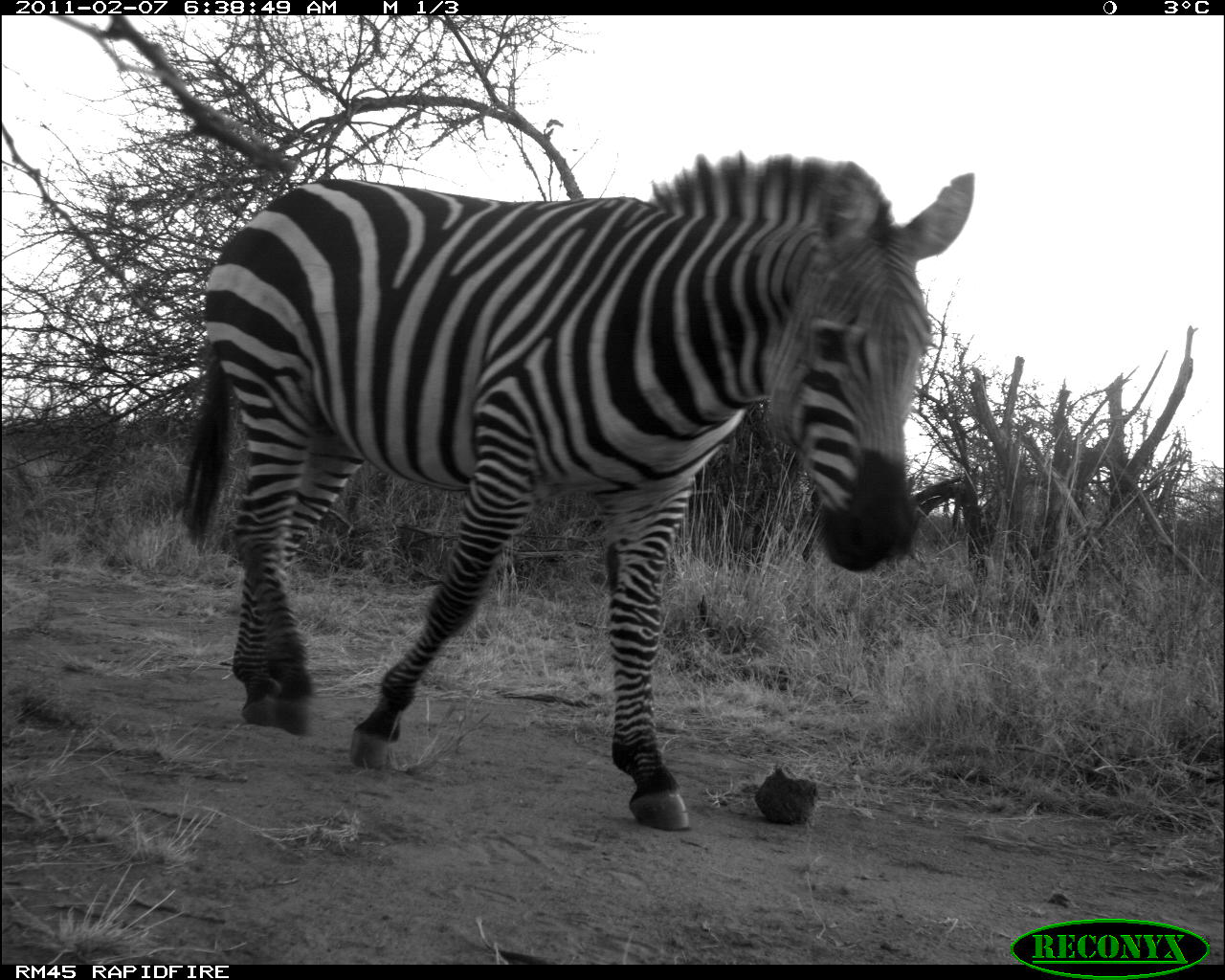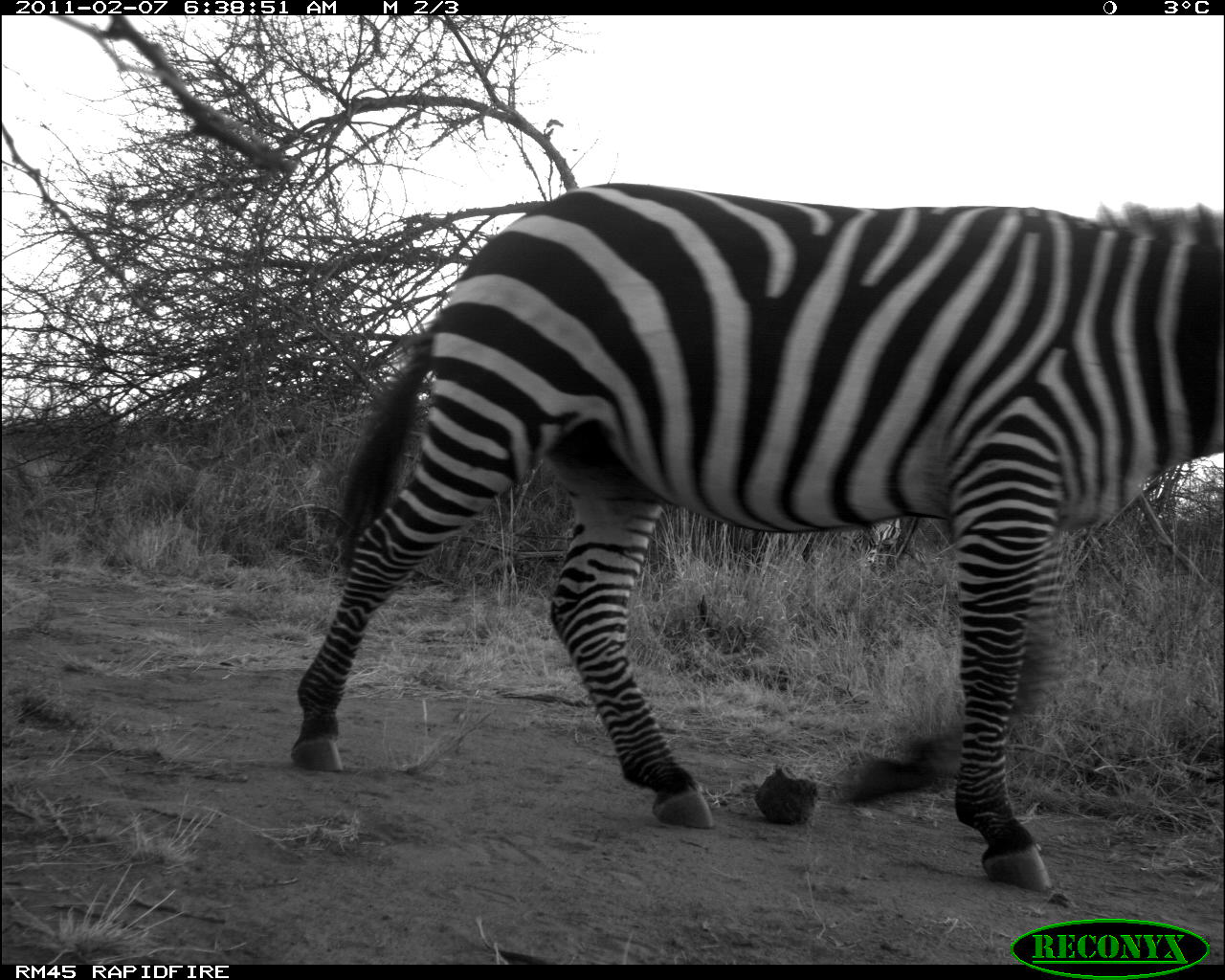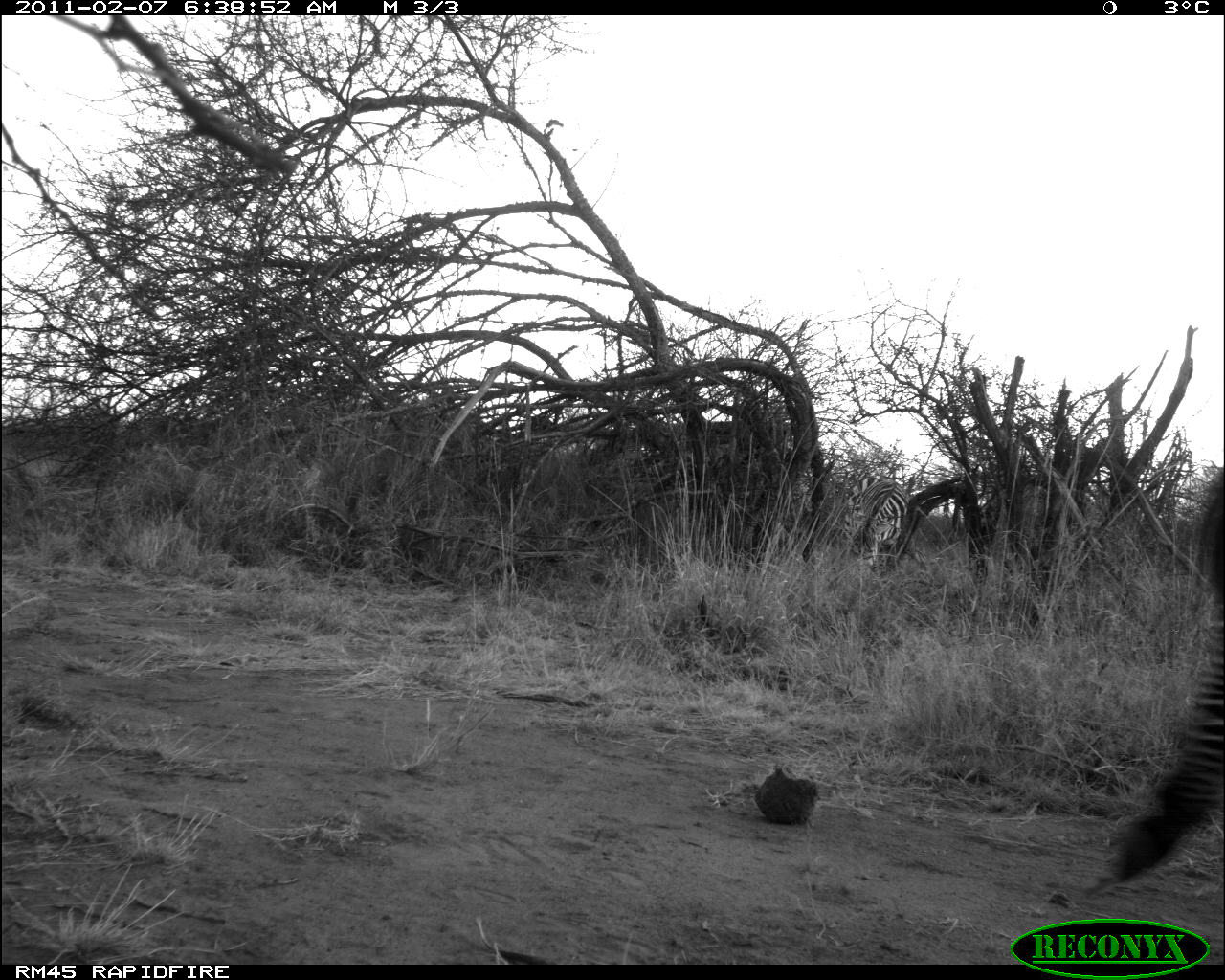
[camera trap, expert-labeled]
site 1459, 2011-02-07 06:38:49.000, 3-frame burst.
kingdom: Animalia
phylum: Chordata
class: Mammalia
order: Perissodactyla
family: Equidae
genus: Equus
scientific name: Equus quagga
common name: plains zebra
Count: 1.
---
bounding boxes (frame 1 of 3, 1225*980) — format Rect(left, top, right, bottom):
equus quagga: Rect(176, 153, 974, 830)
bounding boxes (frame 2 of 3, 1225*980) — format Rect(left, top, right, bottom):
equus quagga: Rect(288, 182, 1225, 894); Rect(845, 515, 922, 578)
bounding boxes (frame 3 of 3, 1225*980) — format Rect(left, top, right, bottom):
equus quagga: Rect(1109, 462, 1225, 886); Rect(842, 473, 909, 576)